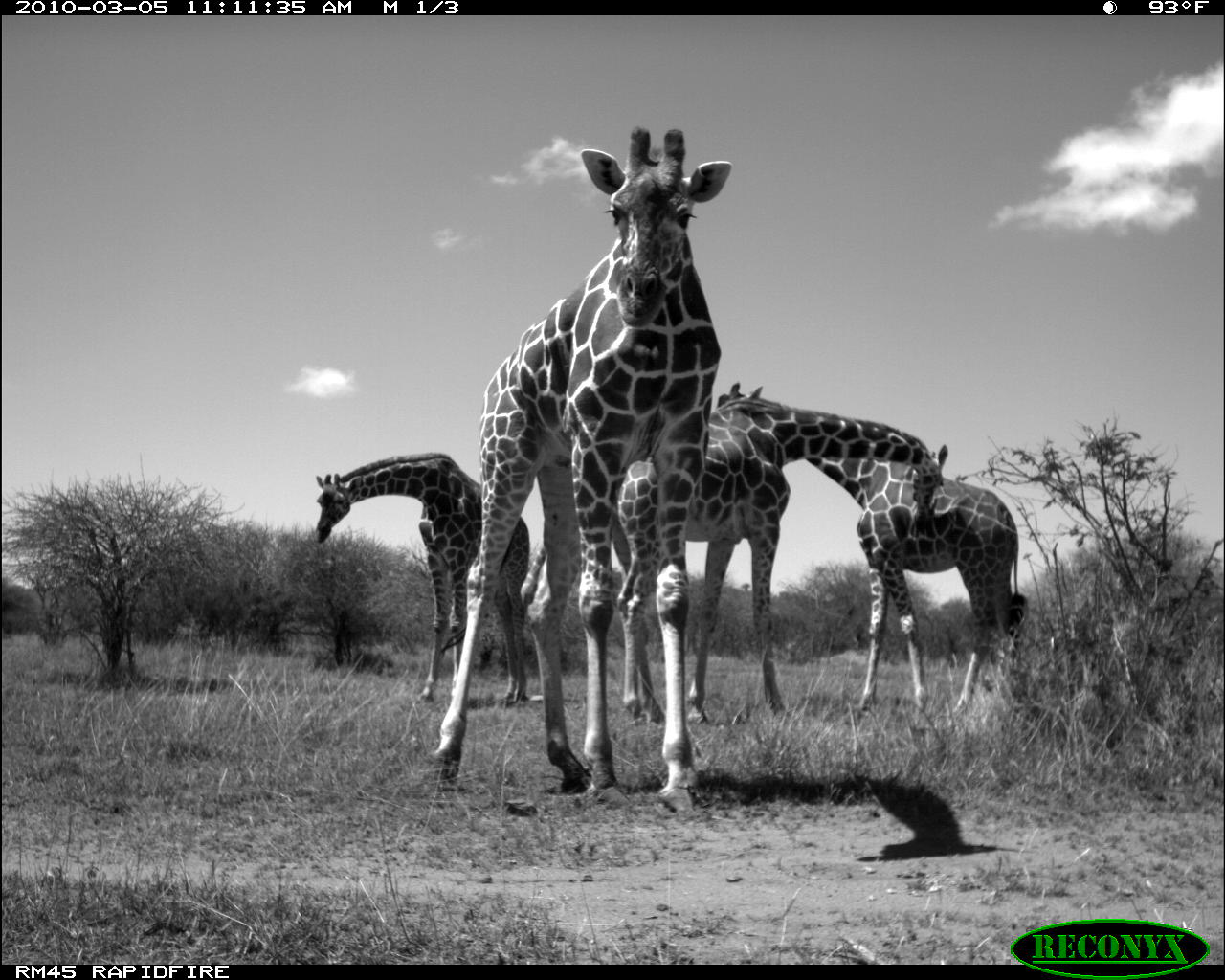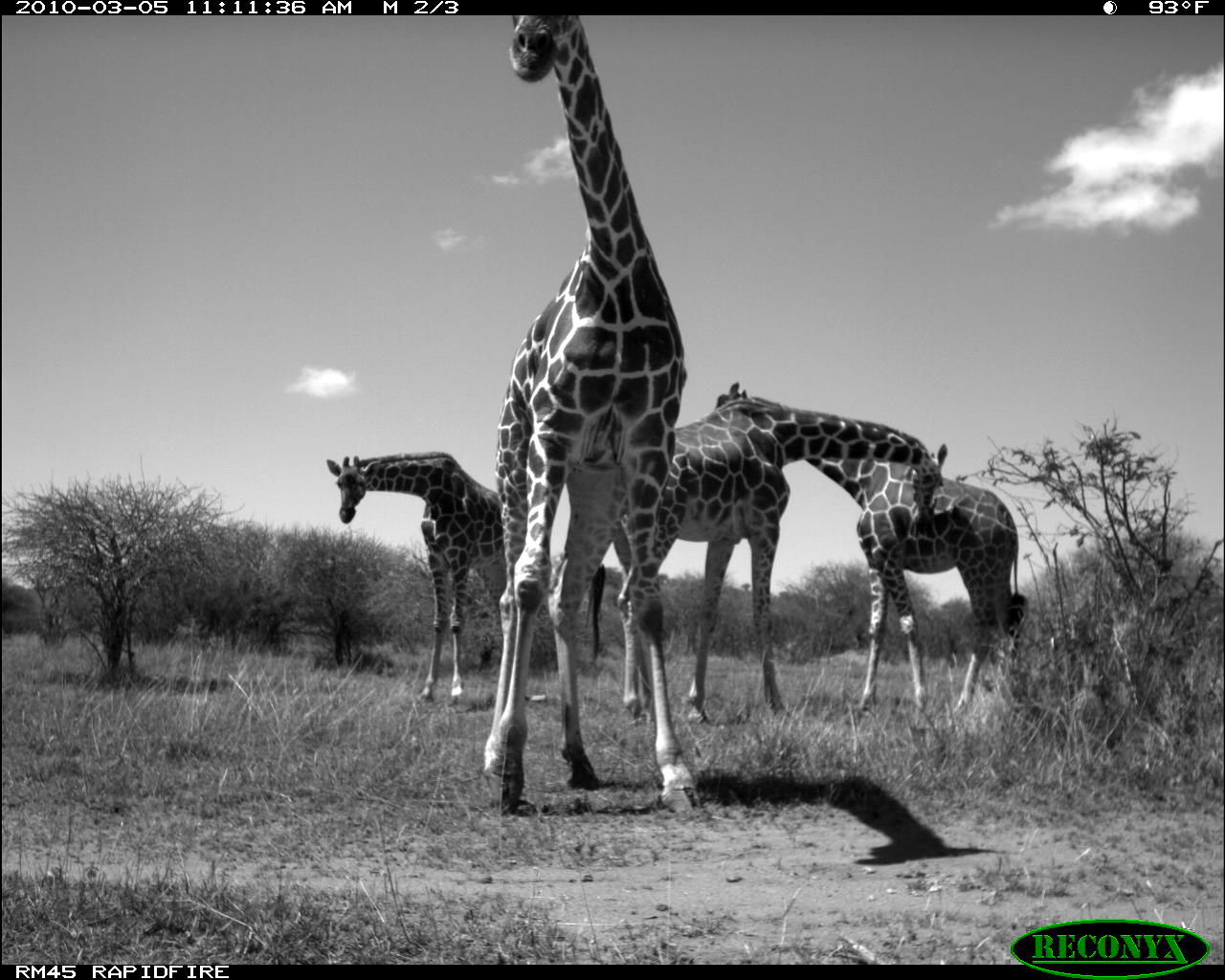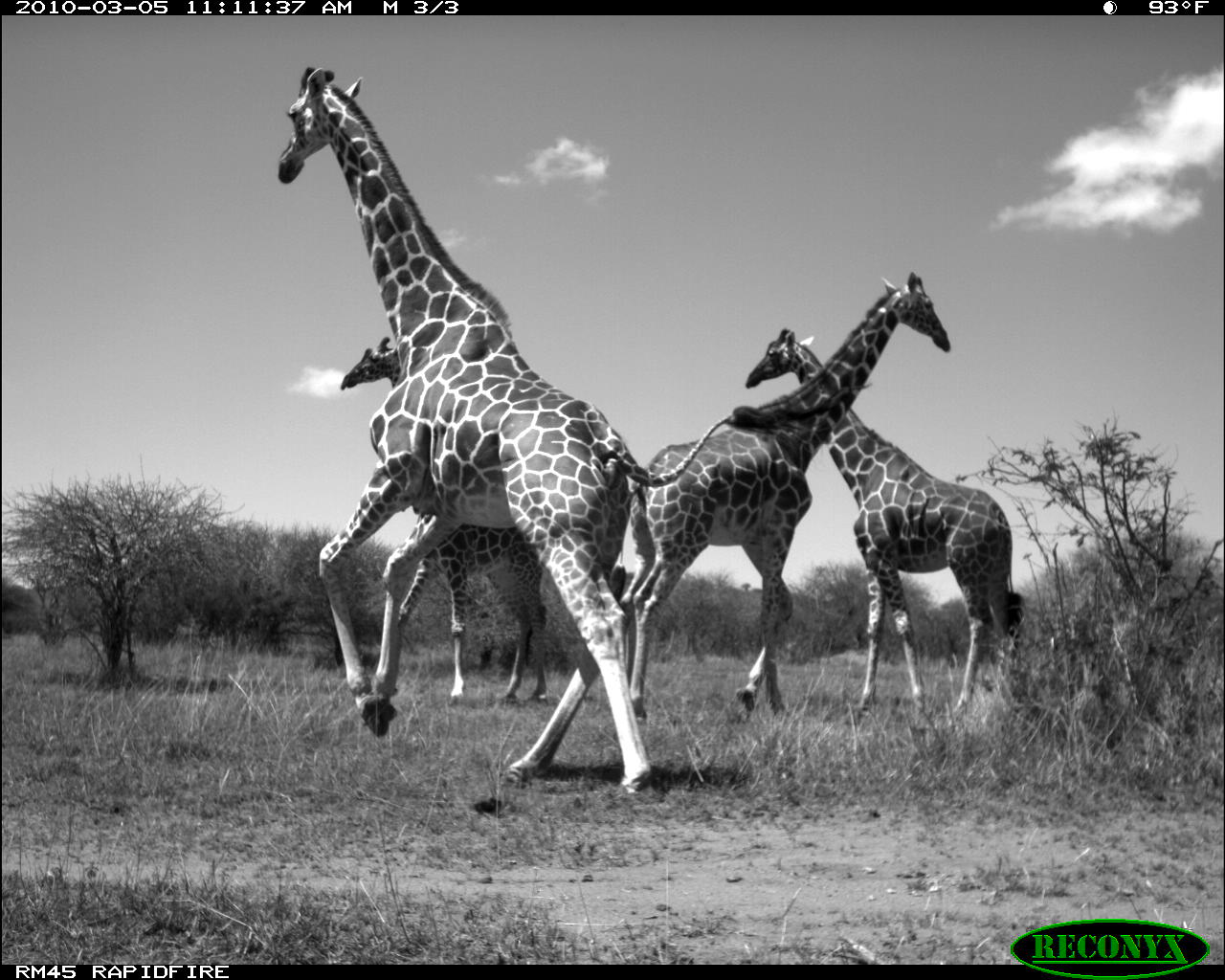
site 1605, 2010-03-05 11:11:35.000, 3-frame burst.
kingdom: Animalia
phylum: Chordata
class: Mammalia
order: Artiodactyla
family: Giraffidae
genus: Giraffa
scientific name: Giraffa camelopardalis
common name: giraffe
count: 4